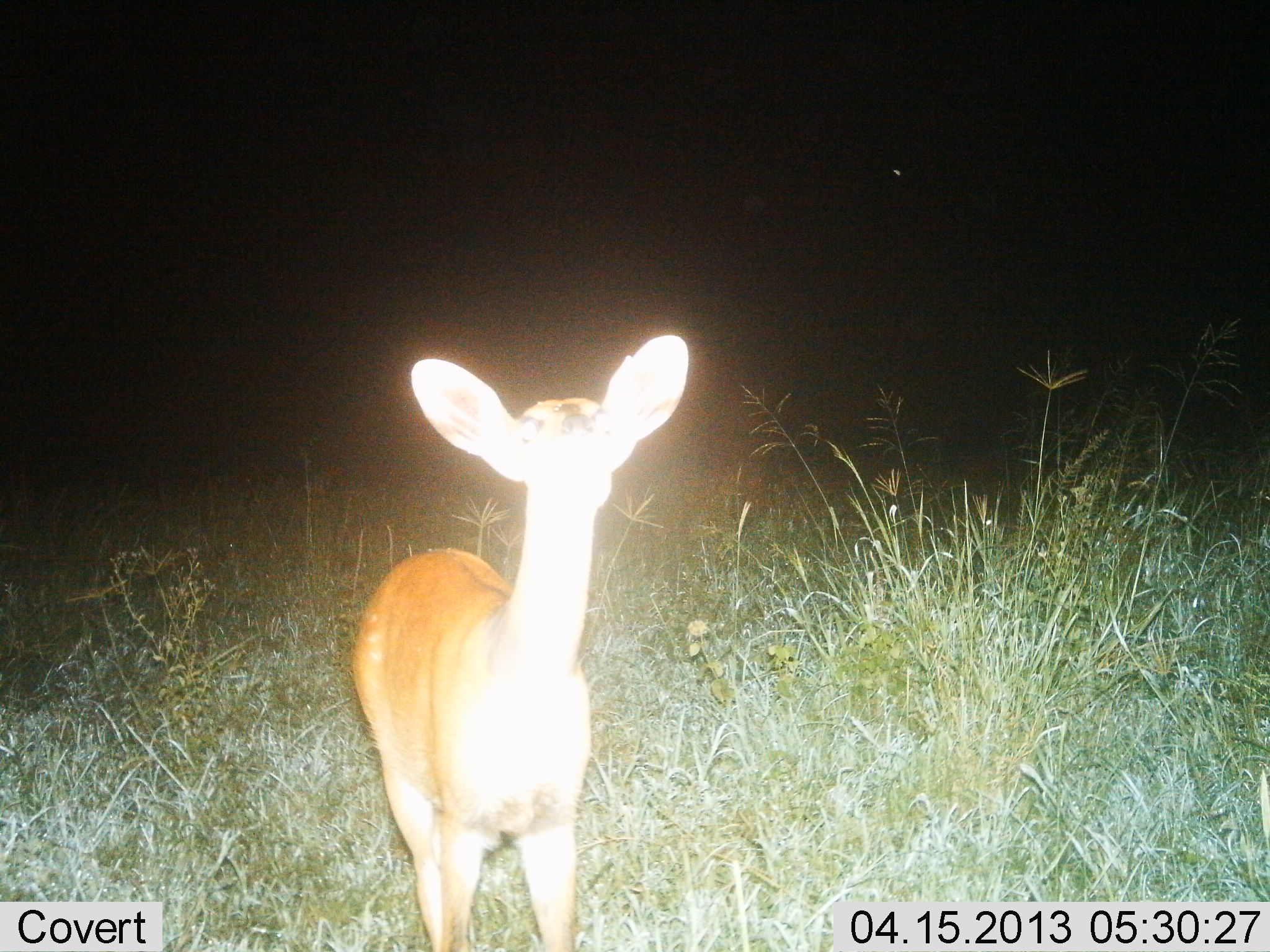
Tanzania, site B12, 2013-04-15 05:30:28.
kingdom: Animalia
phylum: Chordata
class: Mammalia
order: Artiodactyla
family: Bovidae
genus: Redunca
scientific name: Redunca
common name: reedbuck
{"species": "reedbuck (Redunca)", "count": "1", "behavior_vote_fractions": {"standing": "93%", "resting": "0%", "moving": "0%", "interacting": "7%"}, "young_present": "0%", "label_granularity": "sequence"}